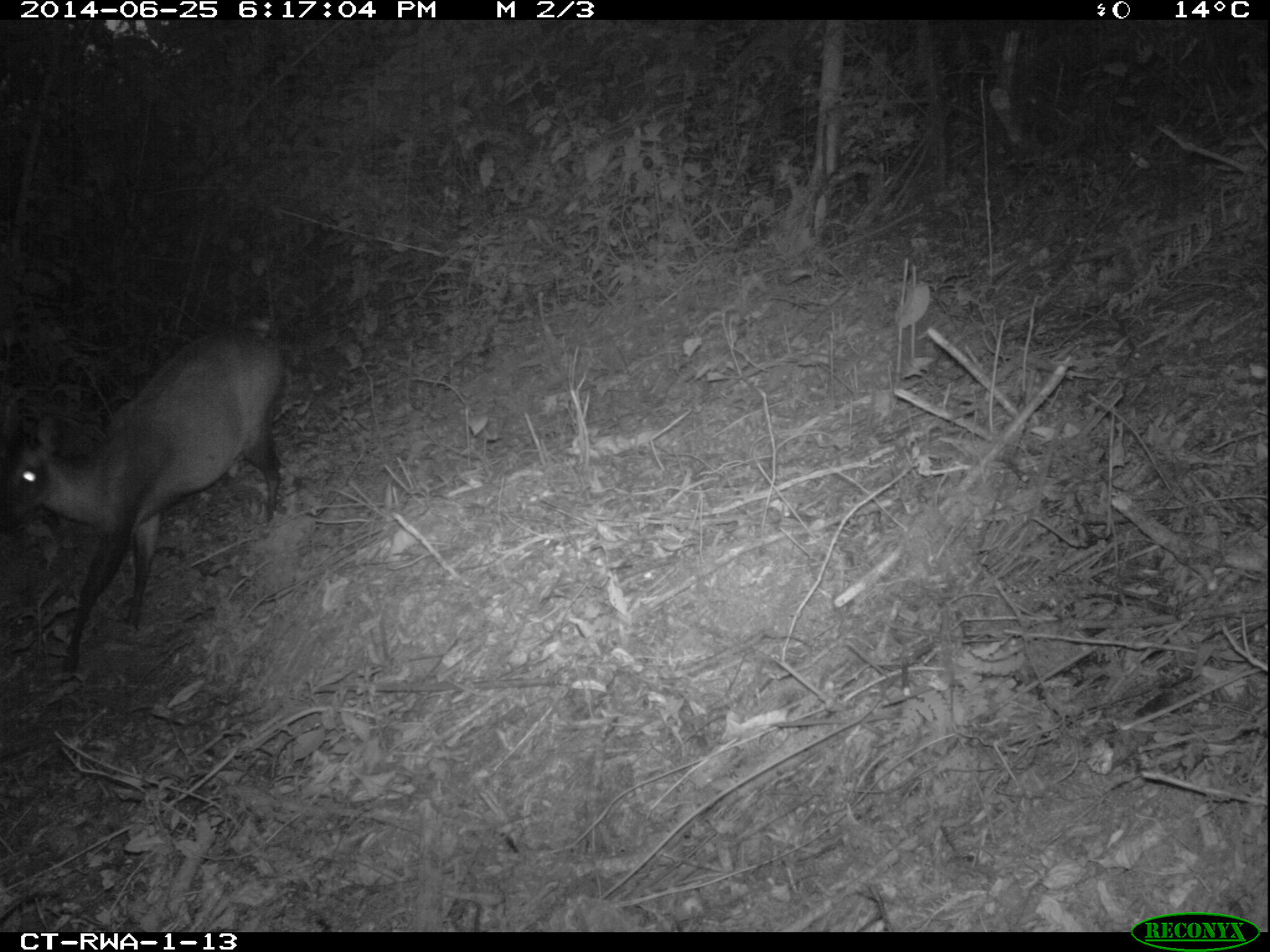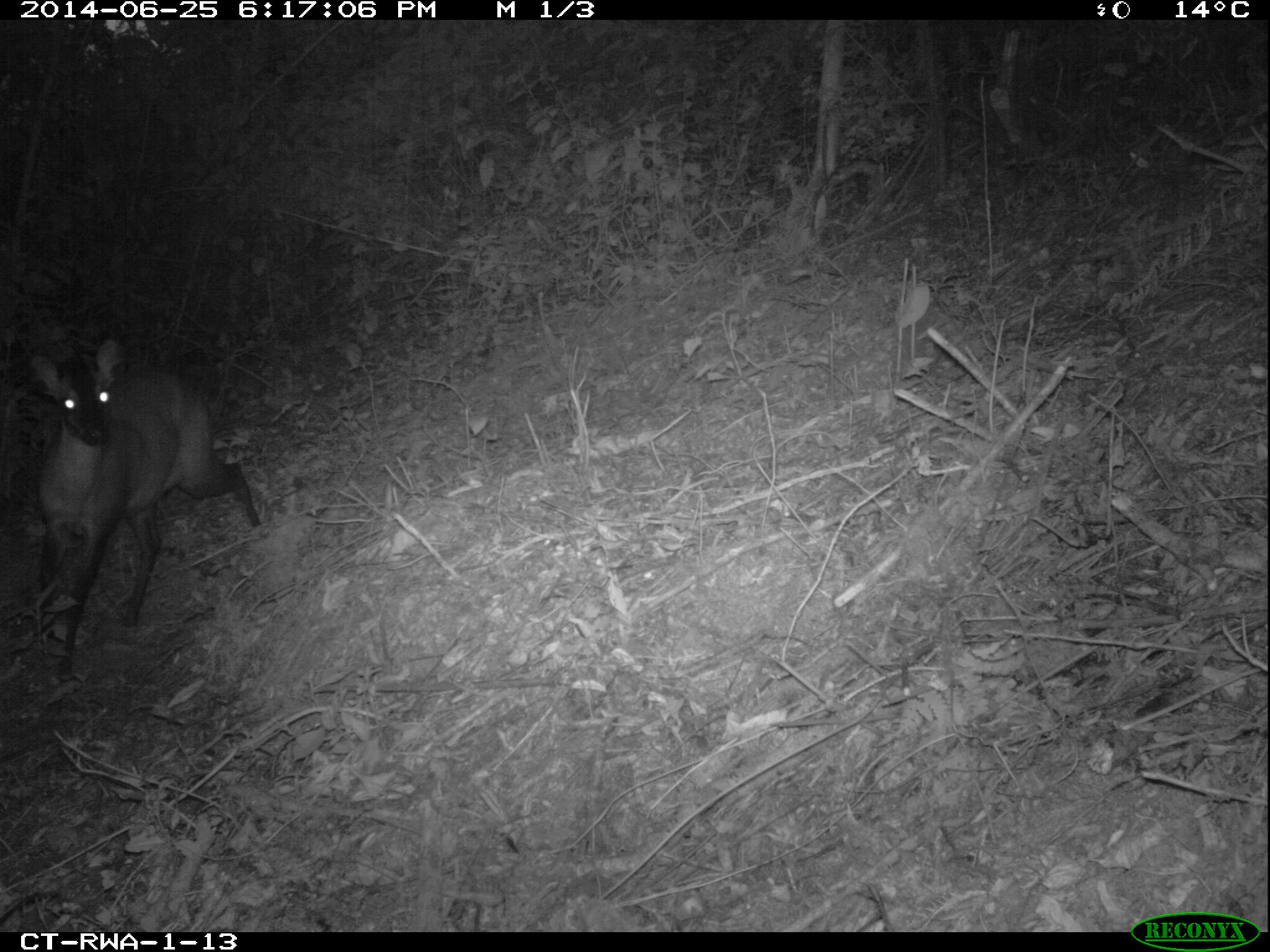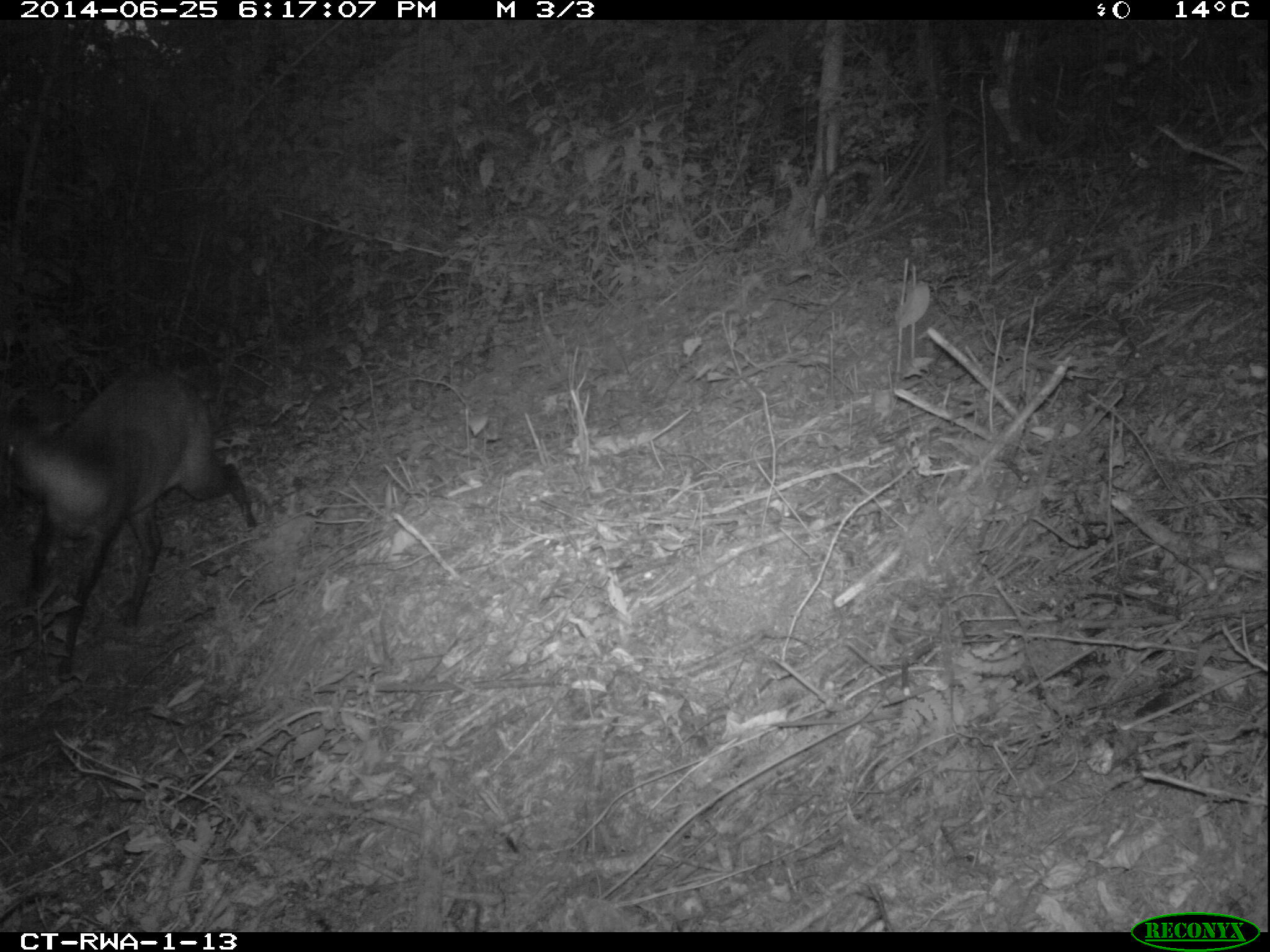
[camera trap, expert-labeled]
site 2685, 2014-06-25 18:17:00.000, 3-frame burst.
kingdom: Animalia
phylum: Chordata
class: Mammalia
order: Artiodactyla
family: Bovidae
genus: Cephalophus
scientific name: Cephalophus nigrifrons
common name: black-fronted duiker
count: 1